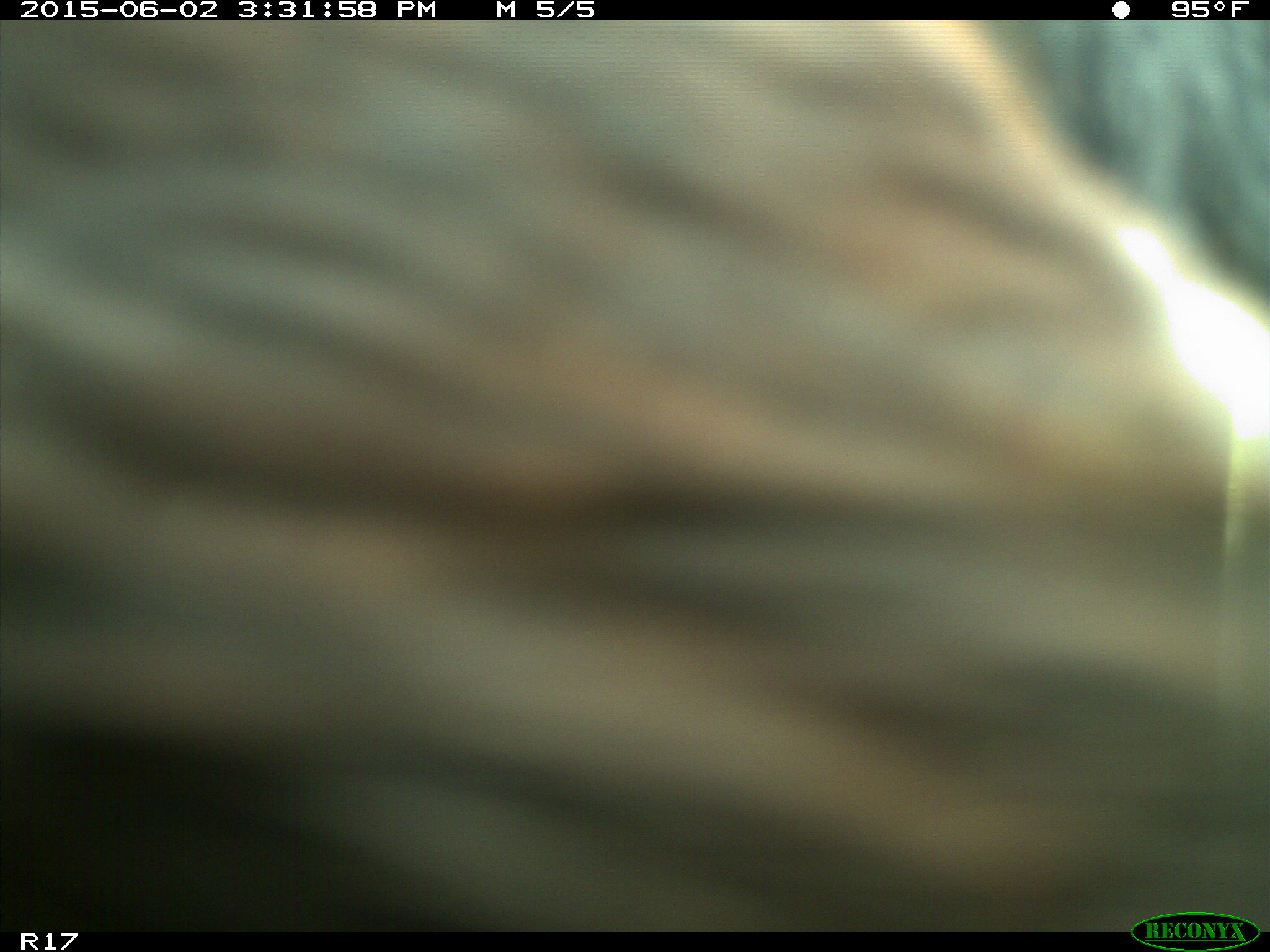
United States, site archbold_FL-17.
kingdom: Animalia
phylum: Chordata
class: Mammalia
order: Artiodactyla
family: Bovidae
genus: Bos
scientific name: Bos taurus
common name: domestic cow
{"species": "Bos taurus (domestic cow)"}